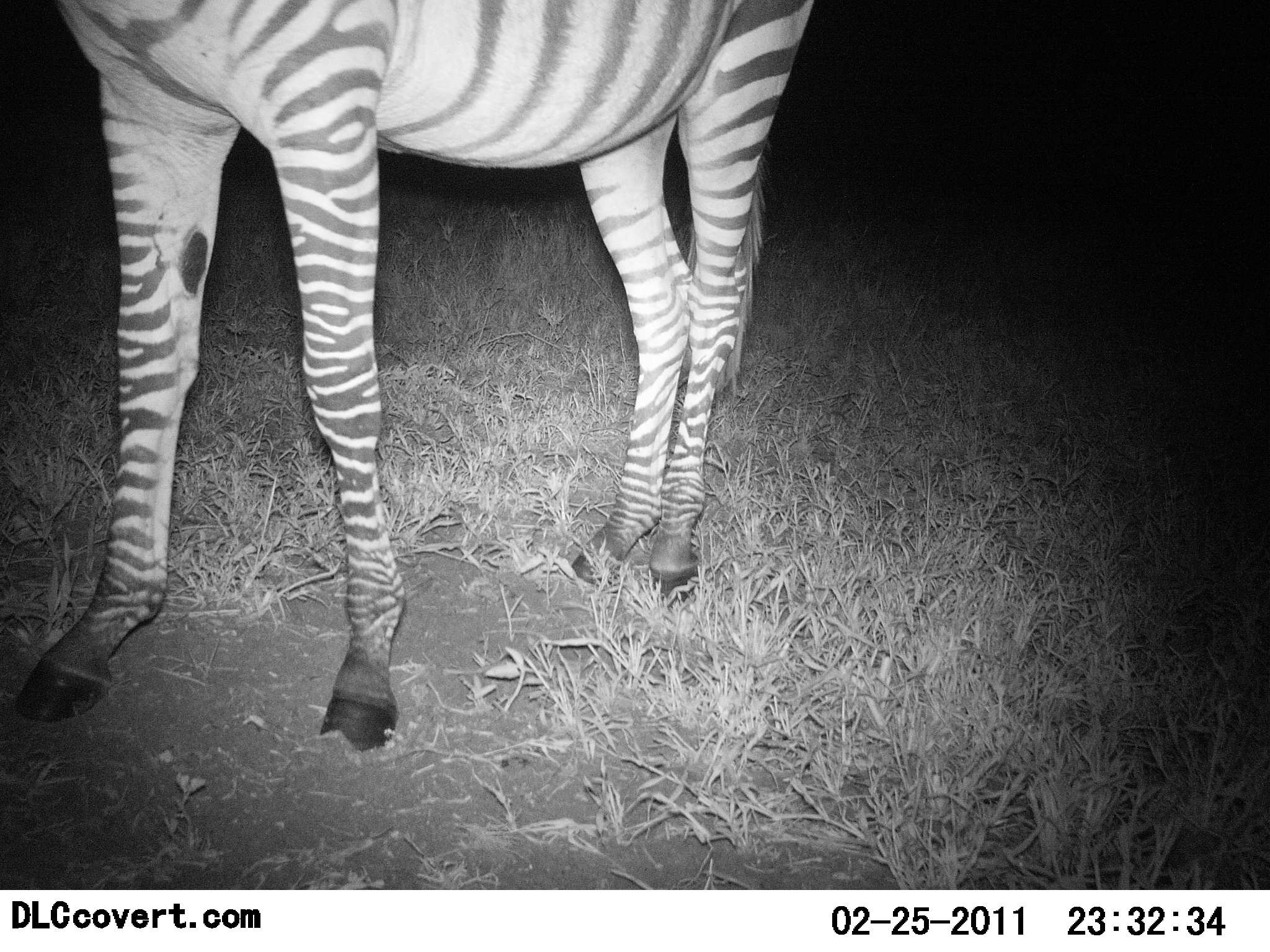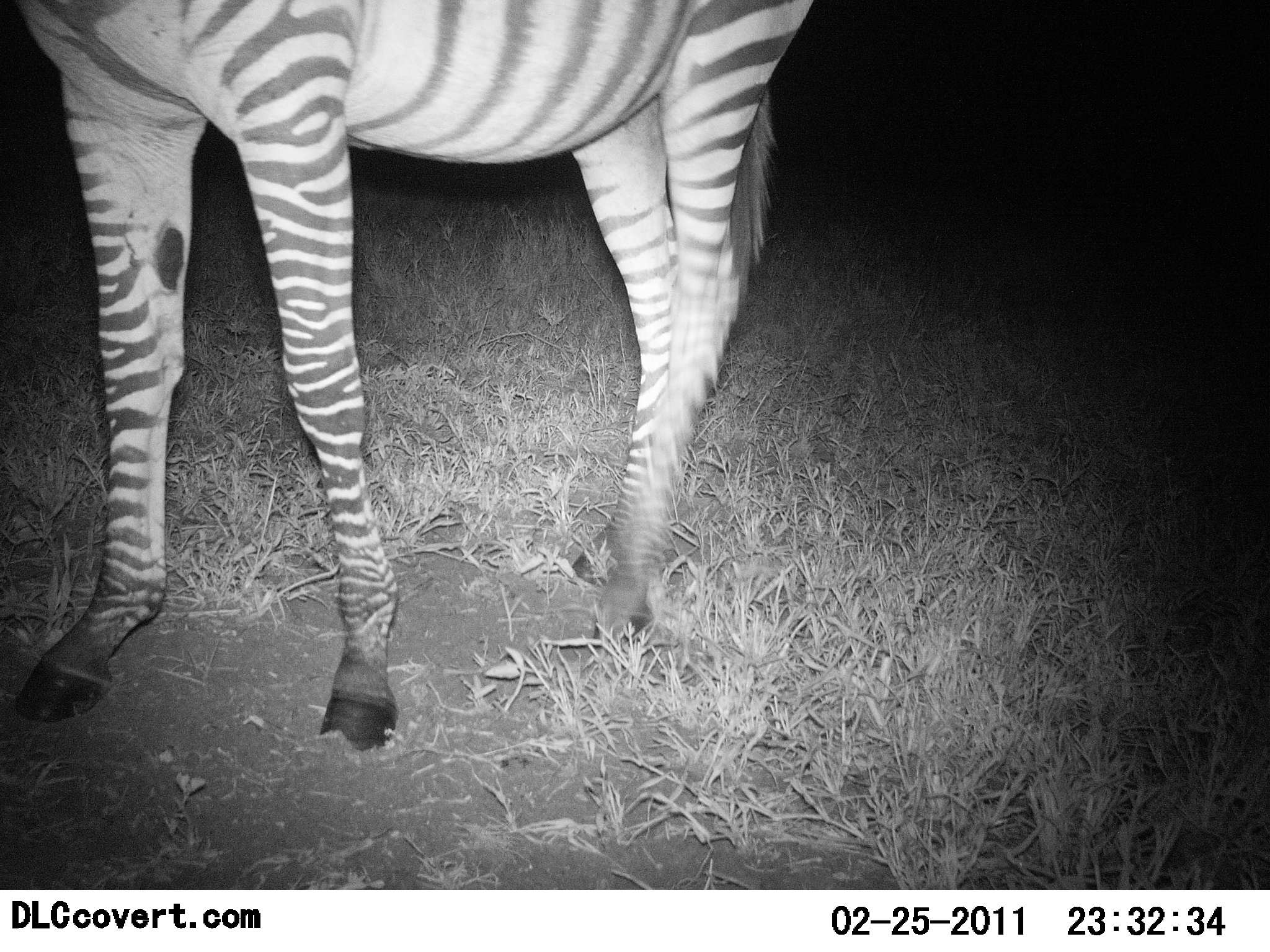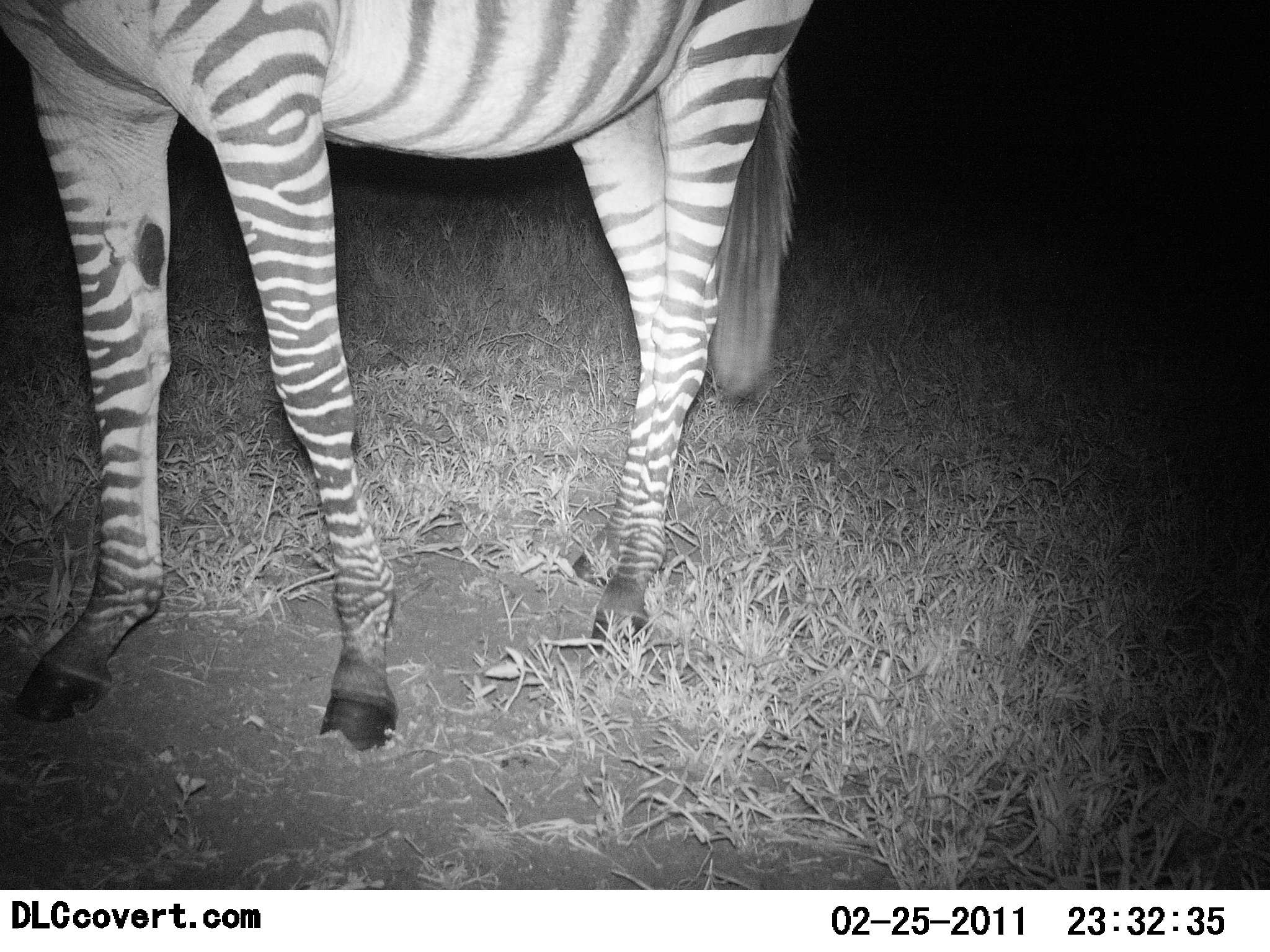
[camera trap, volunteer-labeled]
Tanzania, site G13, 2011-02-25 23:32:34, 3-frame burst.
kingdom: Animalia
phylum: Chordata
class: Mammalia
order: Perissodactyla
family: Equidae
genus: Equus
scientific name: Equus quagga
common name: plains zebra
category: zebra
Zebra (plains zebra) (Equus quagga), count 1. Behavior (volunteer vote fractions): standing 82%, resting 0%, moving 27%, interacting 0%. Young present (vote fraction): 0%. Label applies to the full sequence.